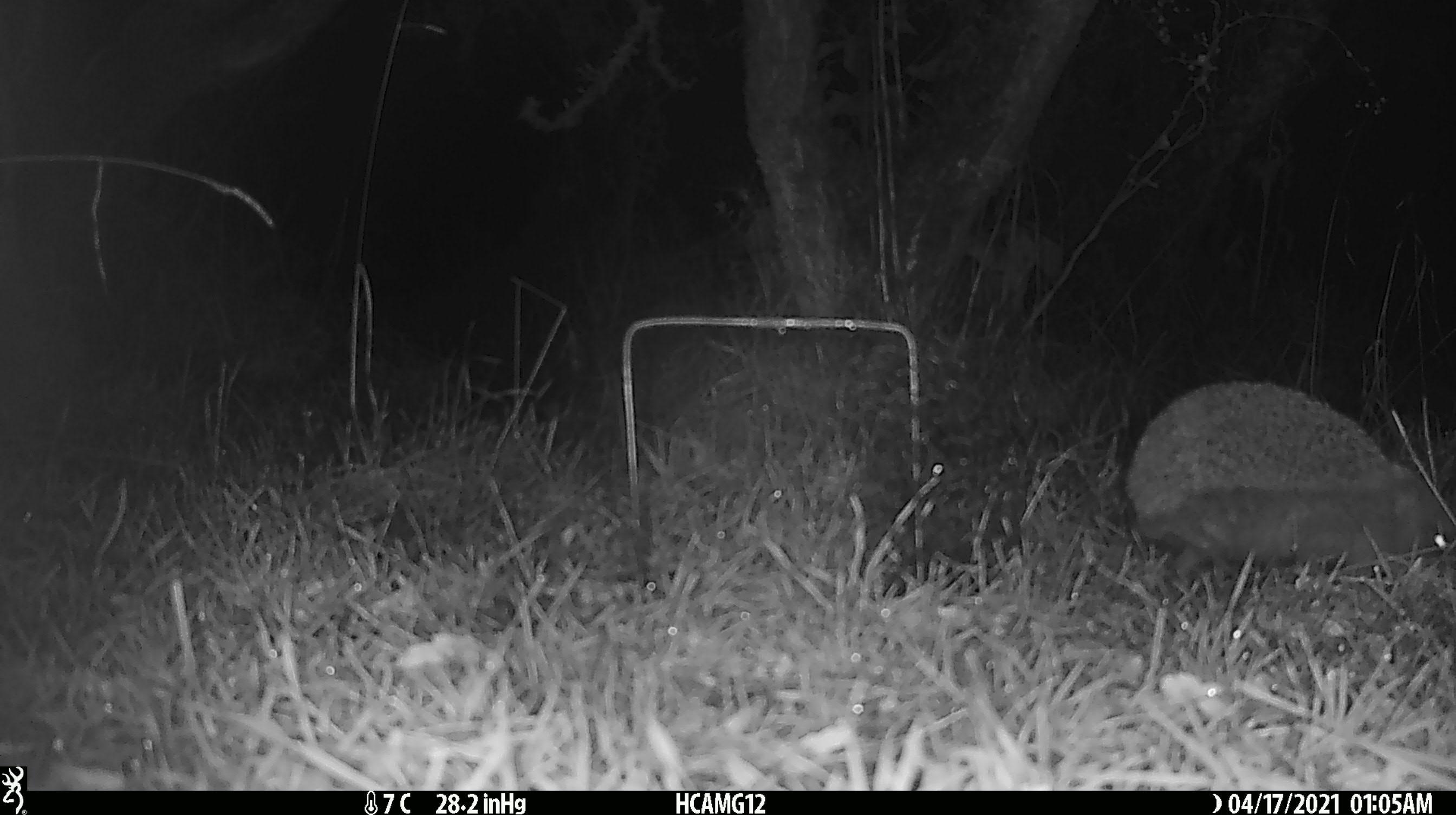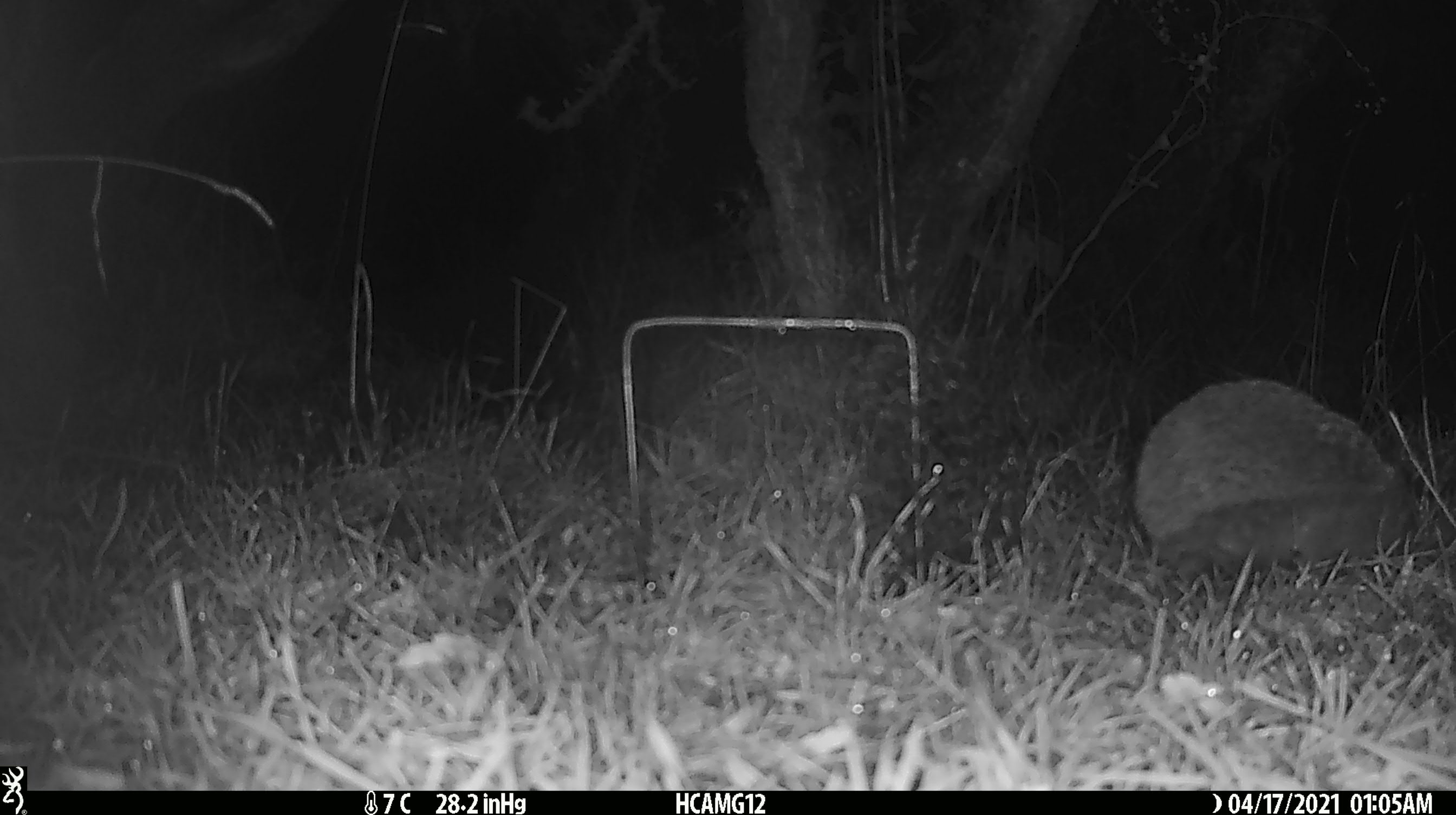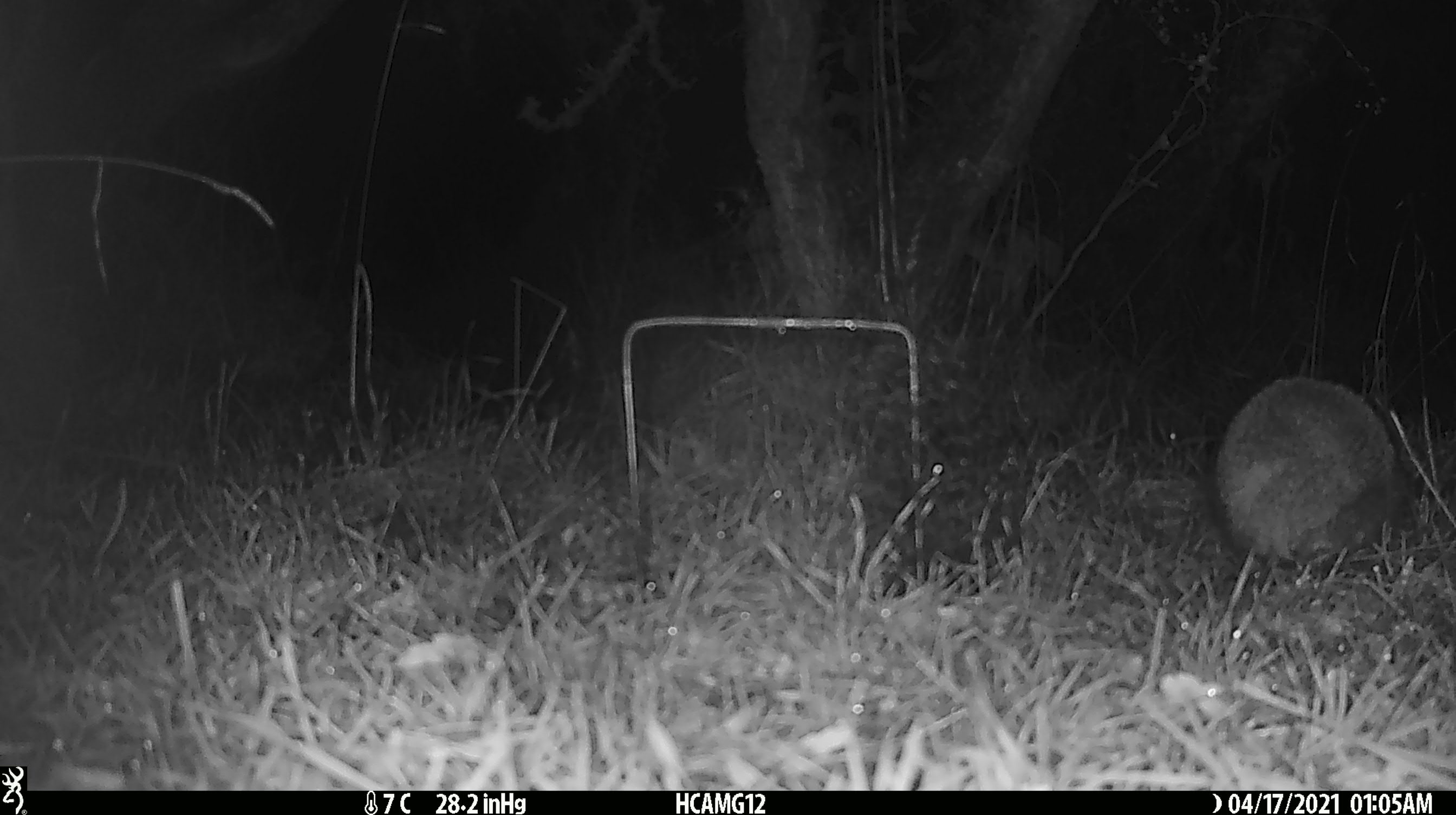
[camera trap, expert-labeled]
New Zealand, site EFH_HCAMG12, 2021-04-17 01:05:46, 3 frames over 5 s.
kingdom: Animalia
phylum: Chordata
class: Mammalia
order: Eulipotyphla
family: Erinaceidae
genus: Erinaceus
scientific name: Erinaceus europaeus europaeus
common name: european hedgehog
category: hedgehog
Hedgehog (european hedgehog) (Erinaceus europaeus europaeus).